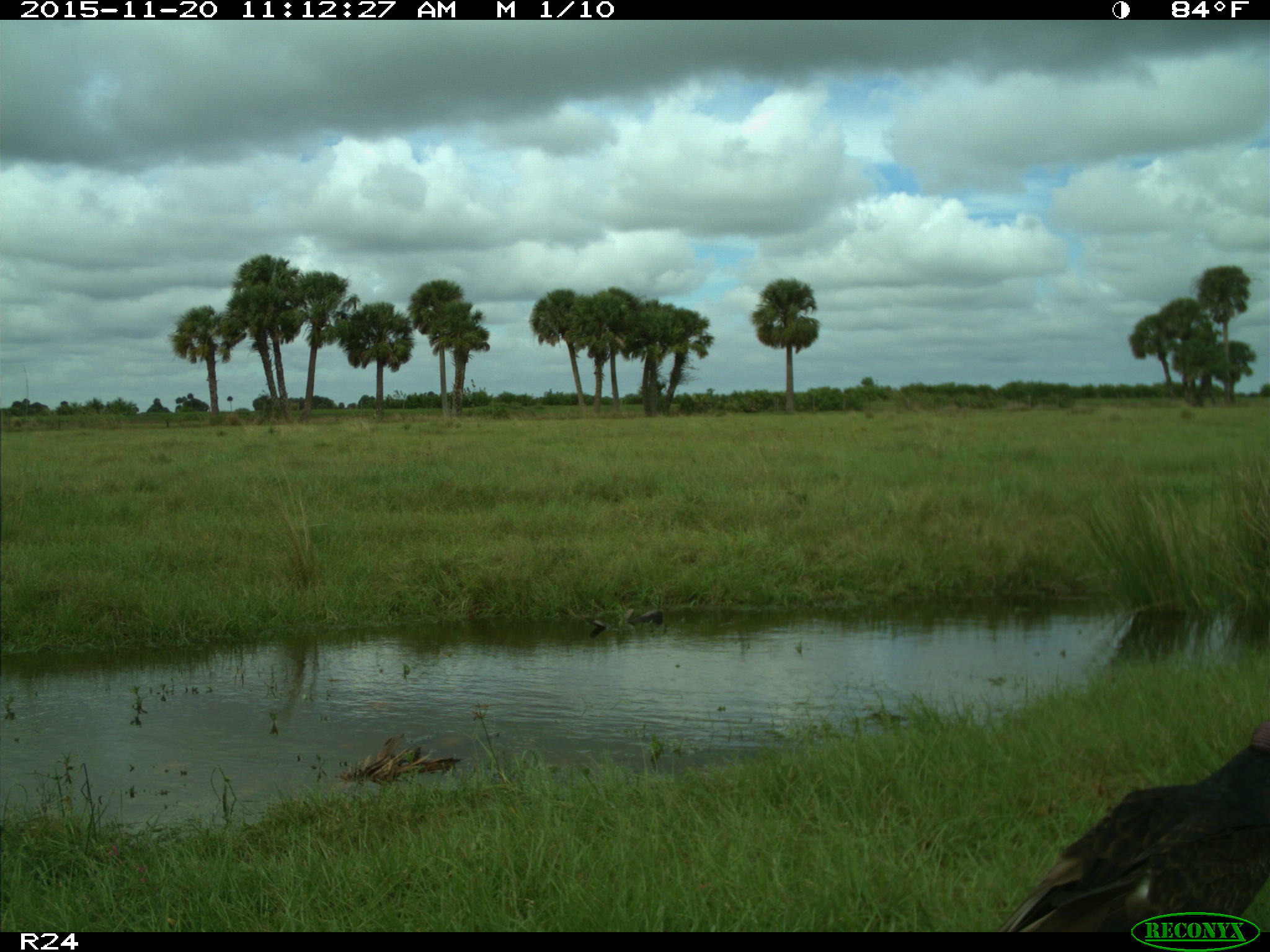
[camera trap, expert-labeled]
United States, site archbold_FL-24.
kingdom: Animalia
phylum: Chordata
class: Aves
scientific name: Aves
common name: birds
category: unidentified bird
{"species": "unidentified bird (birds) (Aves)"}